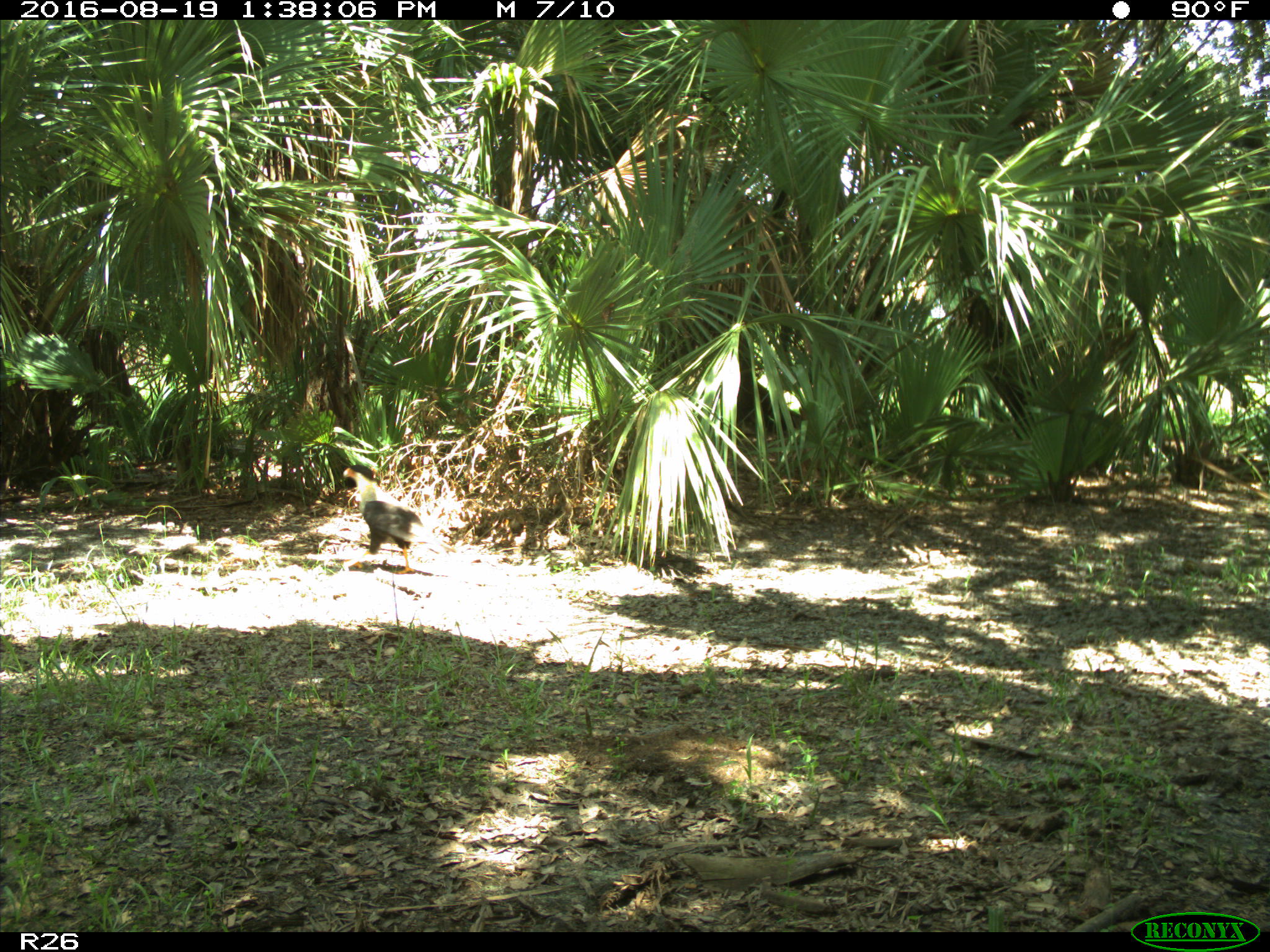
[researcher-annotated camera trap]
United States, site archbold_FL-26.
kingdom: Animalia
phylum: Chordata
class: Aves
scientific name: Aves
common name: birds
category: unidentified bird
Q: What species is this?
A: Unidentified bird (birds) (Aves).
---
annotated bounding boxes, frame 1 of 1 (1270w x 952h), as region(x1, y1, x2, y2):
animal: region(335, 462, 426, 576)